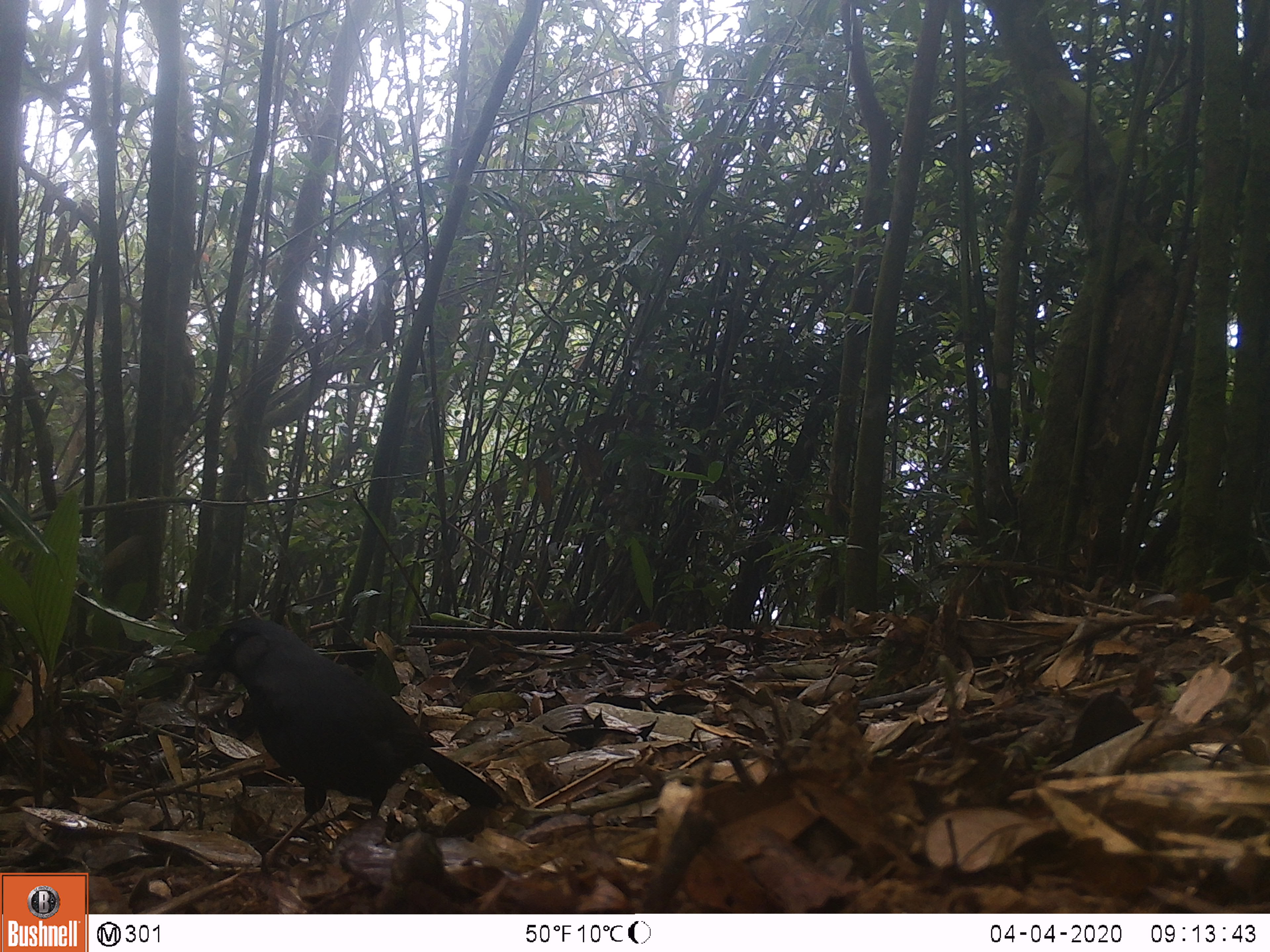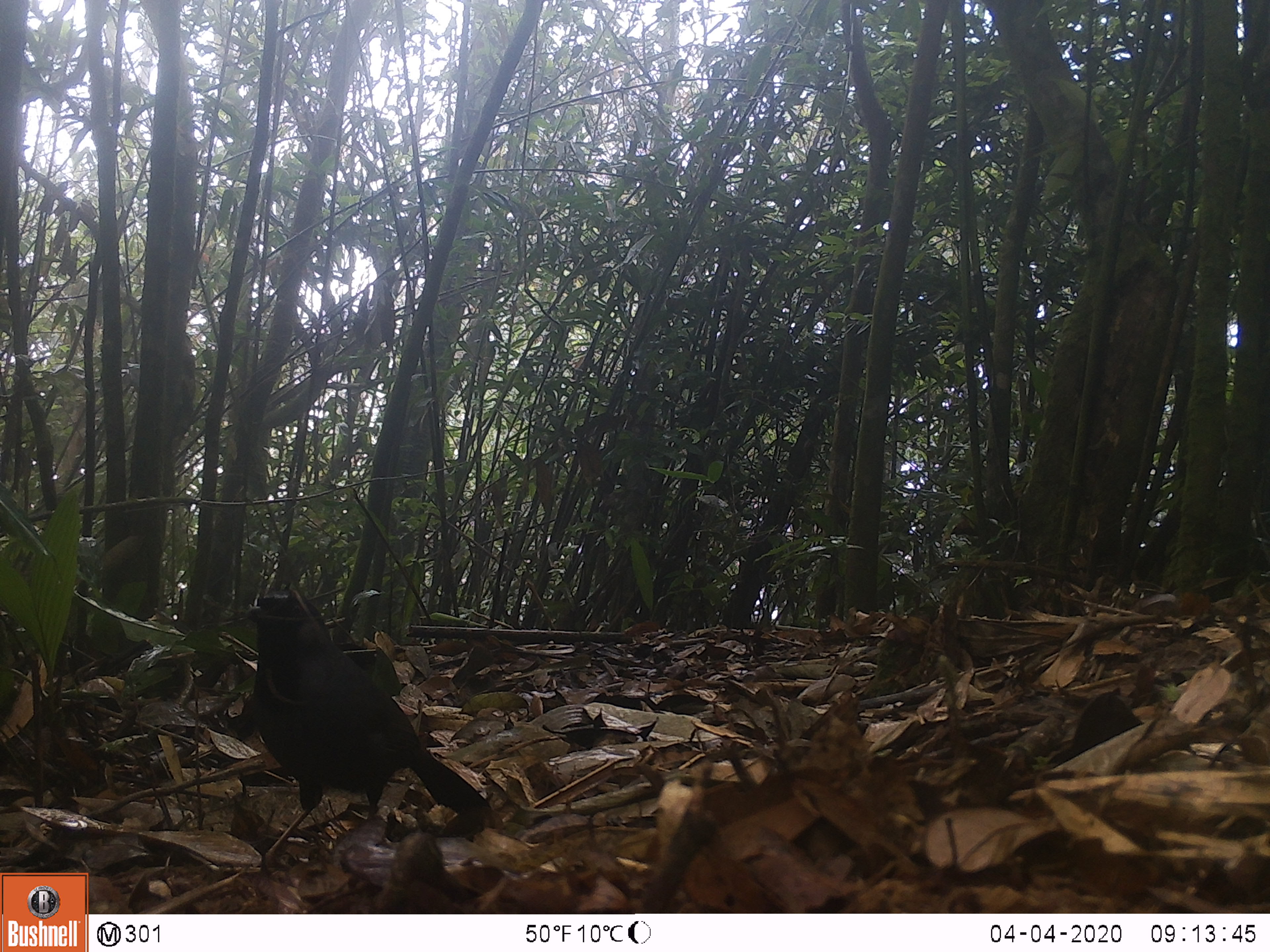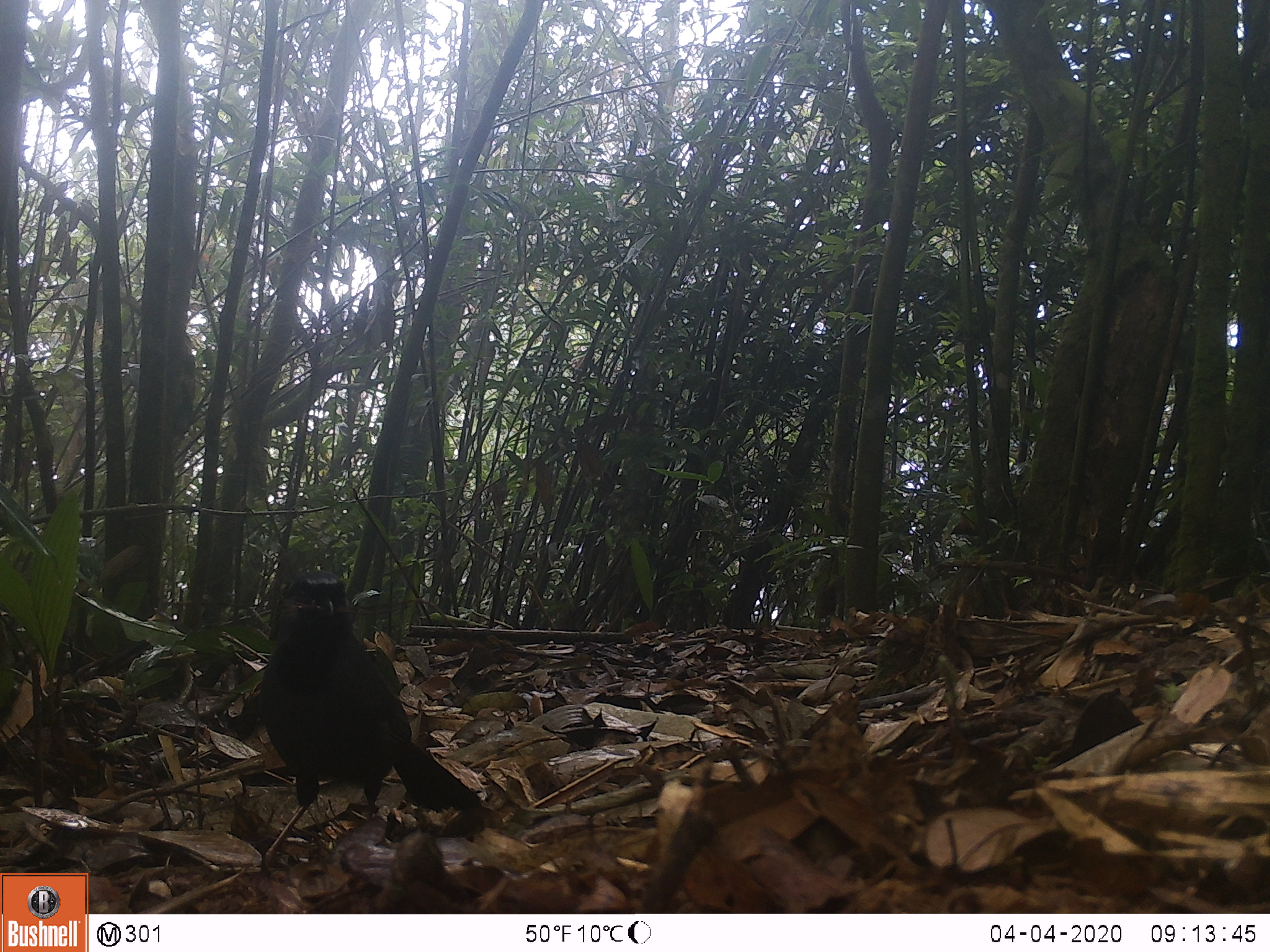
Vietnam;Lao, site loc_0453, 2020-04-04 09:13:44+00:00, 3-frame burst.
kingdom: Animalia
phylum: Chordata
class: Aves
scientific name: Aves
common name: bird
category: unidentified bird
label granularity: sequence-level